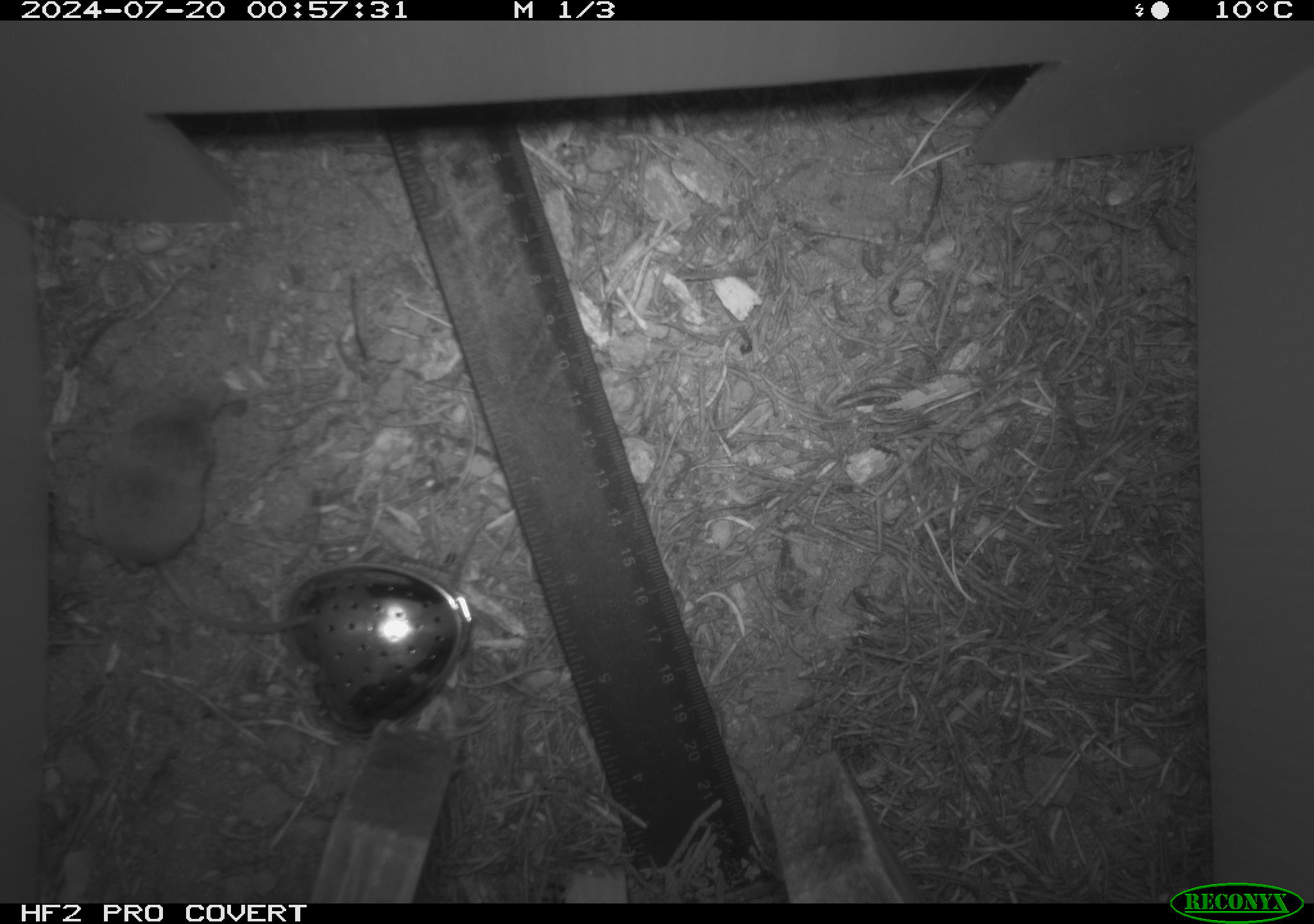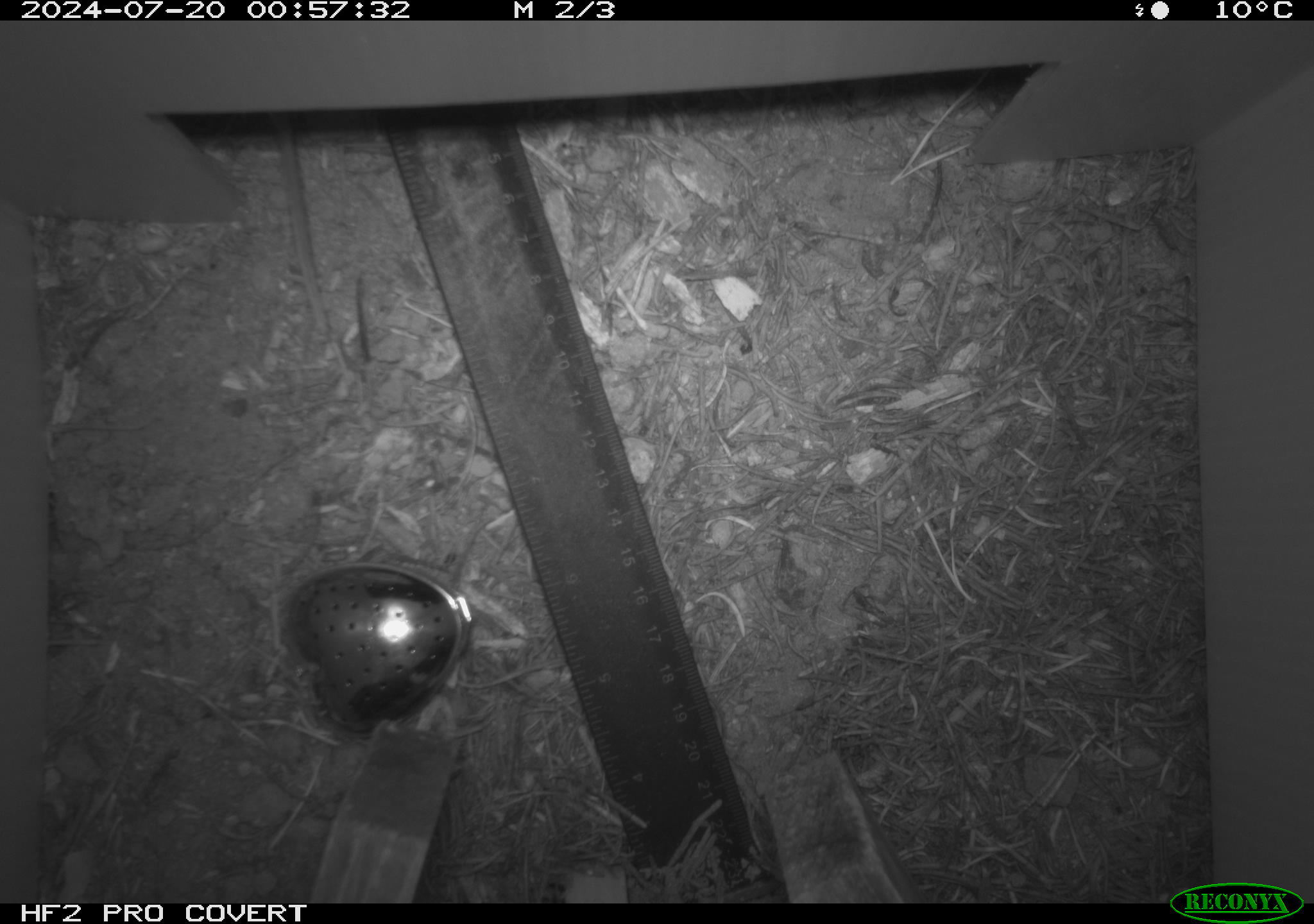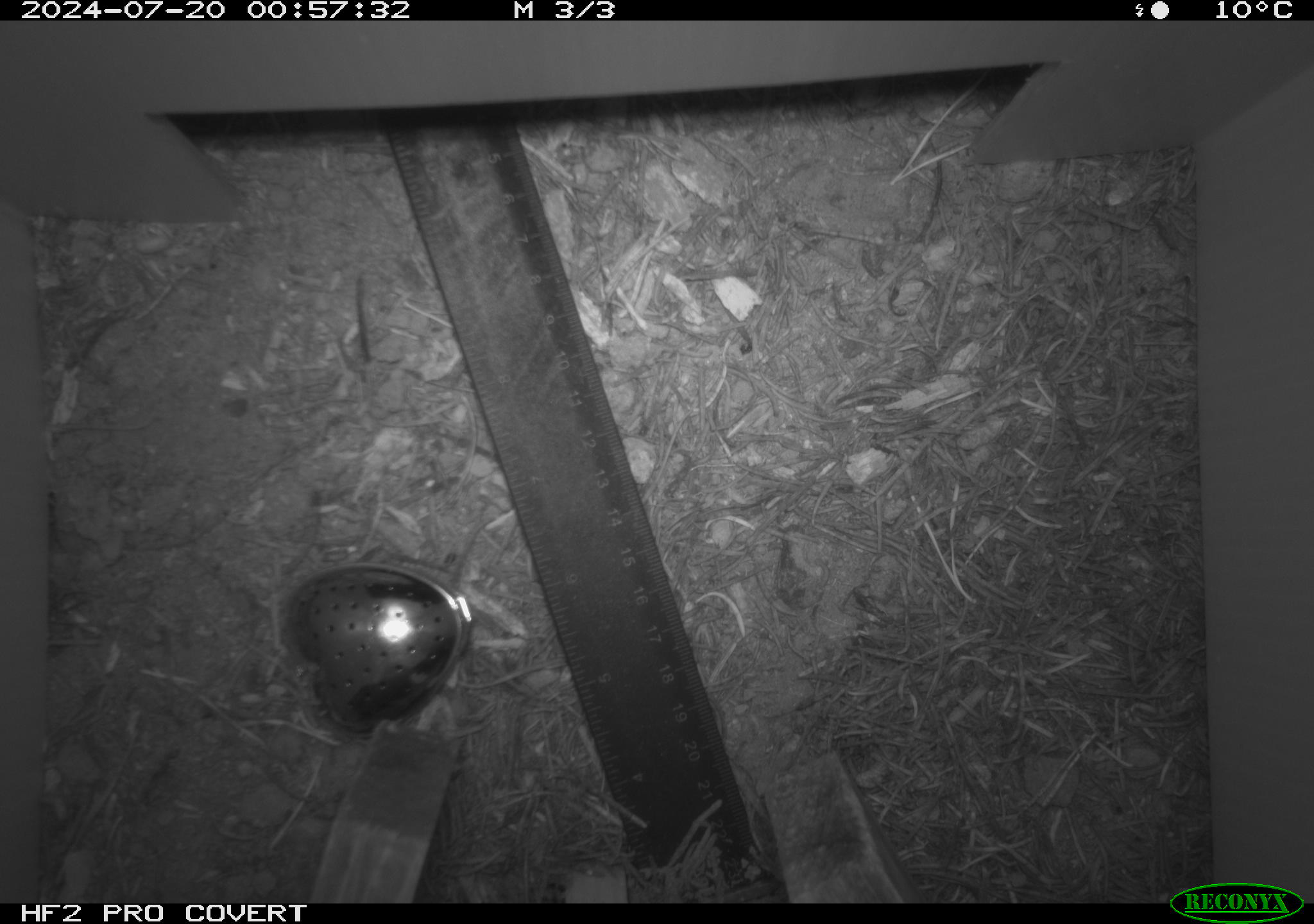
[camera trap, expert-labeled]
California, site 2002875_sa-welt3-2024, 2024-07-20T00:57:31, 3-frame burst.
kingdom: Animalia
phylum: Chordata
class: Mammalia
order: Eulipotyphla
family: Soricidae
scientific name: Soricidae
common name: shrews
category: soricidae family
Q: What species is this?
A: Soricidae family (shrews) (Soricidae).